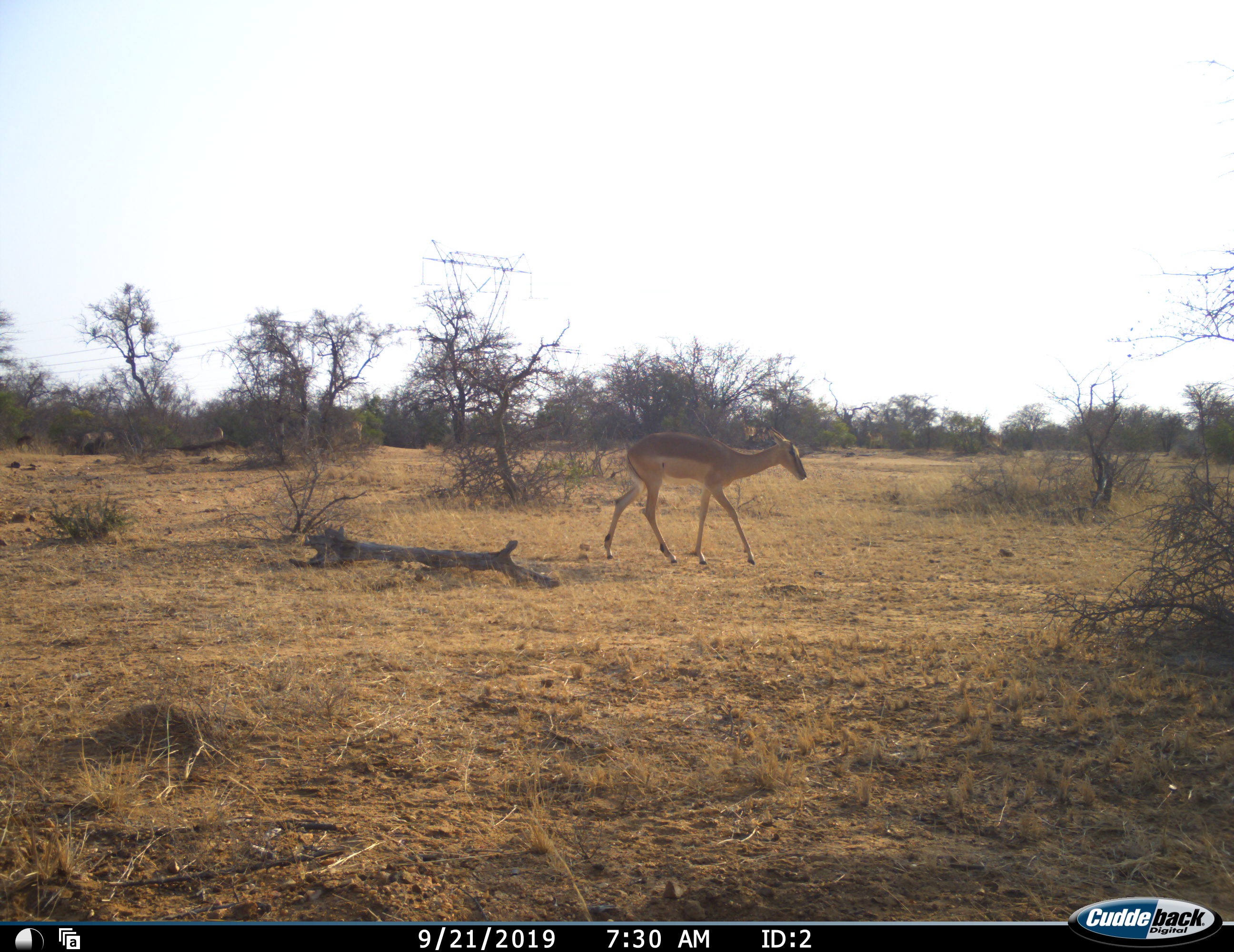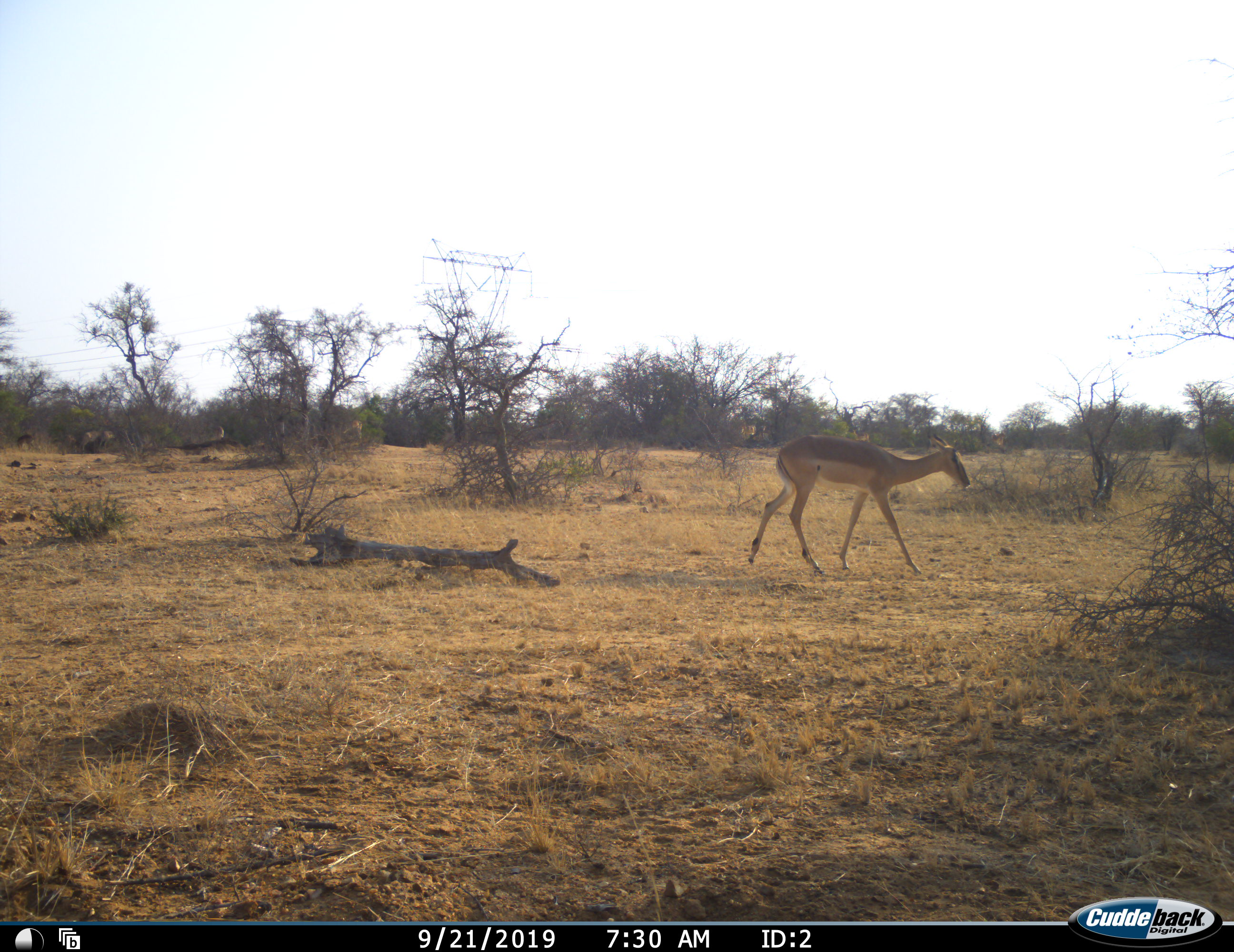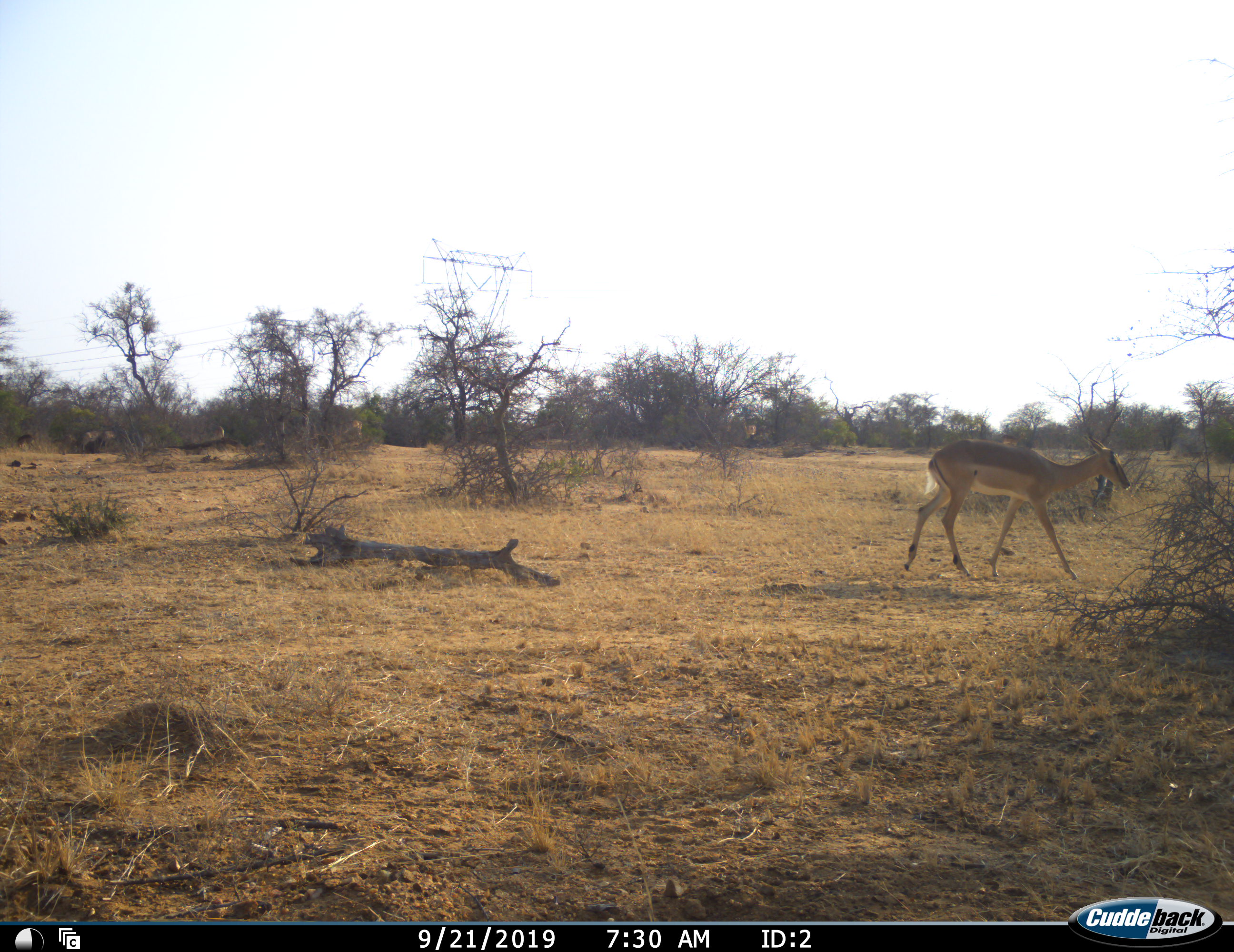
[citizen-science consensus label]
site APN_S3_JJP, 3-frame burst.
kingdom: Animalia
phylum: Chordata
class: Mammalia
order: Artiodactyla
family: Bovidae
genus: Aepyceros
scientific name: Aepyceros melampus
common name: impala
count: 1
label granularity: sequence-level